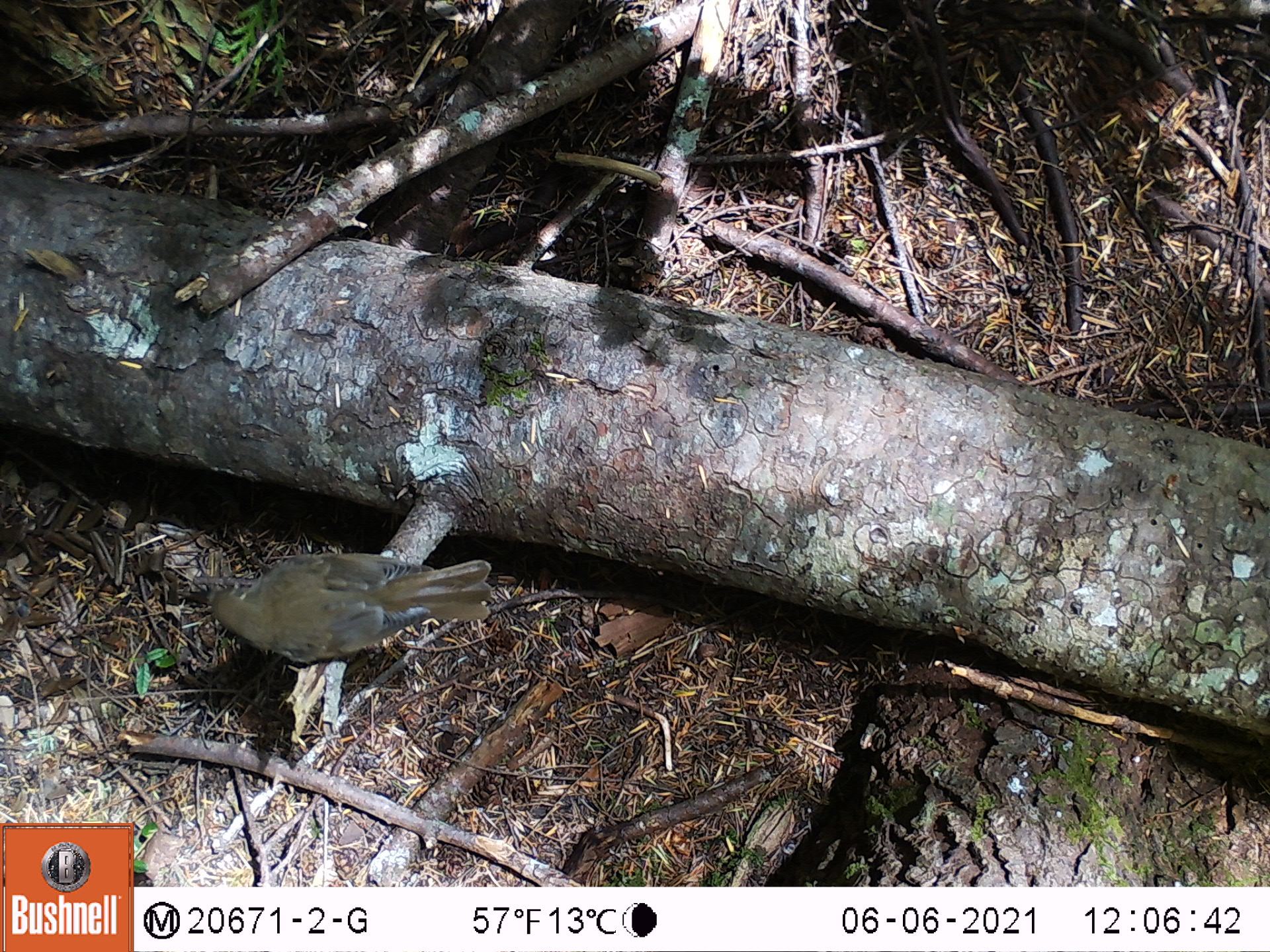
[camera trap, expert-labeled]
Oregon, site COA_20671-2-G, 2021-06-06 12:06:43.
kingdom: Animalia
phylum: Chordata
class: Aves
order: Passeriformes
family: Turdidae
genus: Catharus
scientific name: Catharus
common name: brown thrushes and nightingale-thrushes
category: catharus species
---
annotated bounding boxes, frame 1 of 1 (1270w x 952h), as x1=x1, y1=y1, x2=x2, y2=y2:
catharus species: x1=179, y1=520, x2=533, y2=726